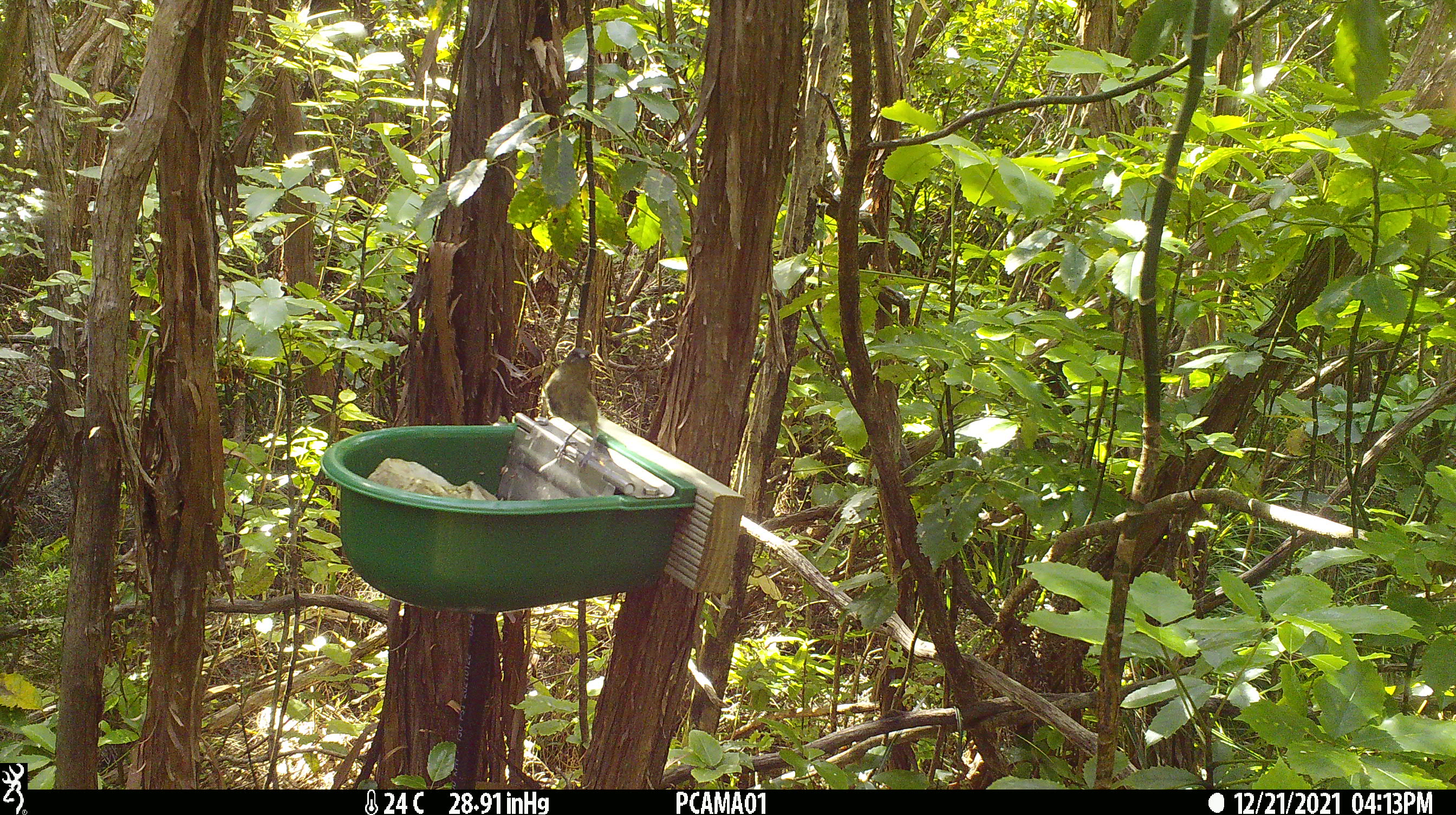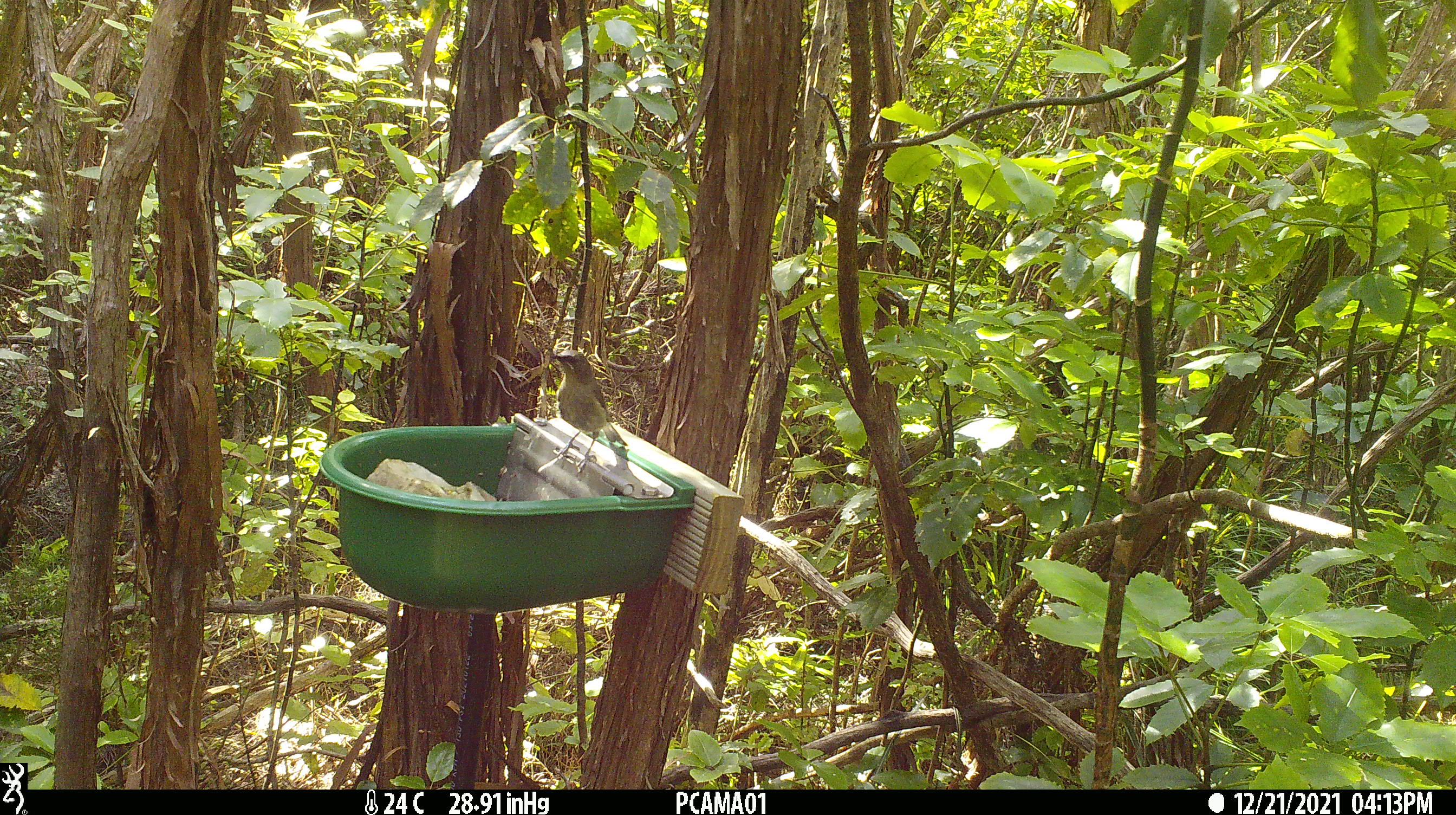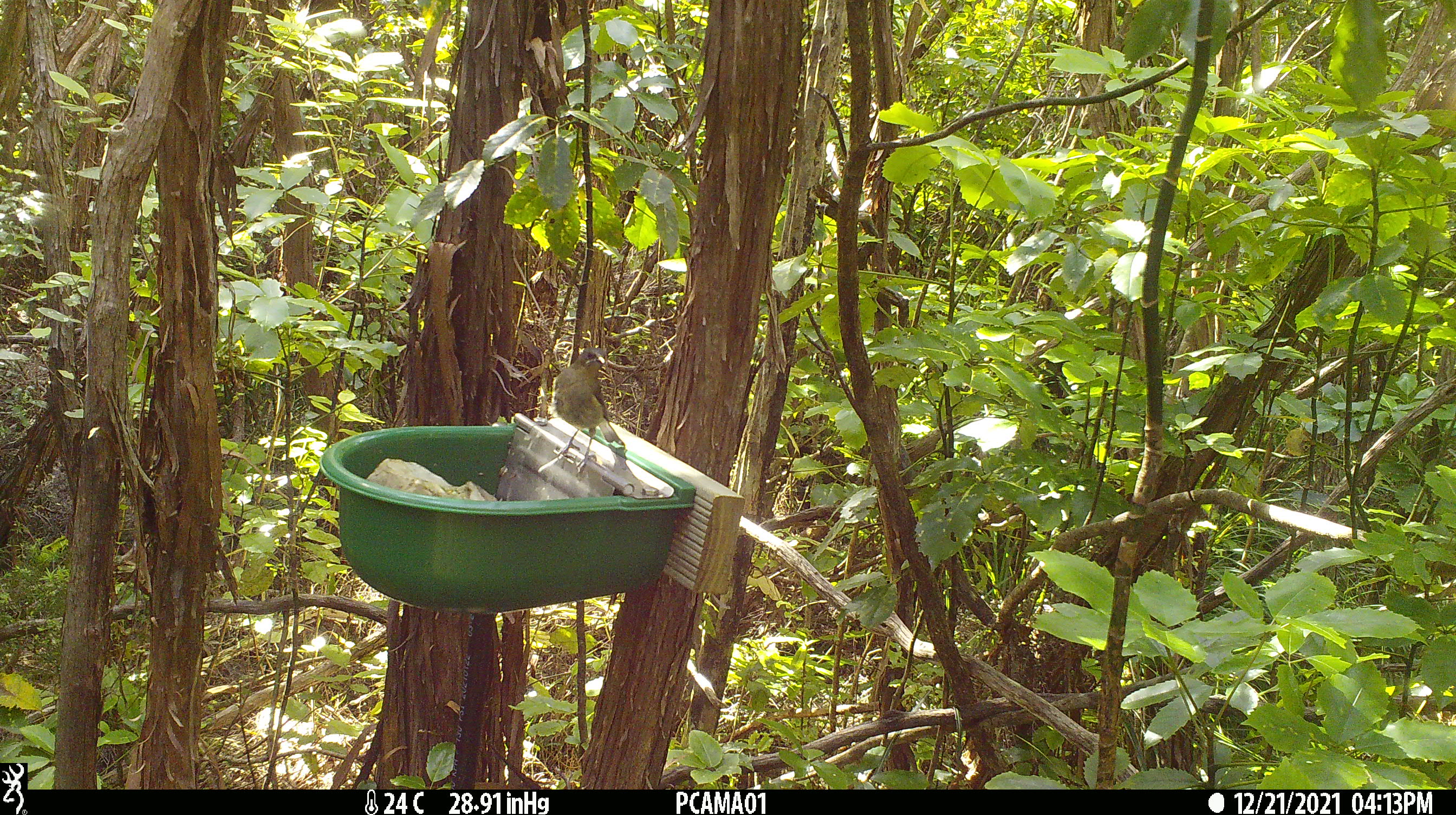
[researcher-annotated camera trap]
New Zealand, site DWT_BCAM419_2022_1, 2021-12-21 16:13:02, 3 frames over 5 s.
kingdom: Animalia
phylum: Chordata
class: Aves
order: Passeriformes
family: Meliphagidae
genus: Anthornis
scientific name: Anthornis melanura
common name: new zealand bellbird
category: bellbird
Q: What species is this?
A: Bellbird (new zealand bellbird) (Anthornis melanura).